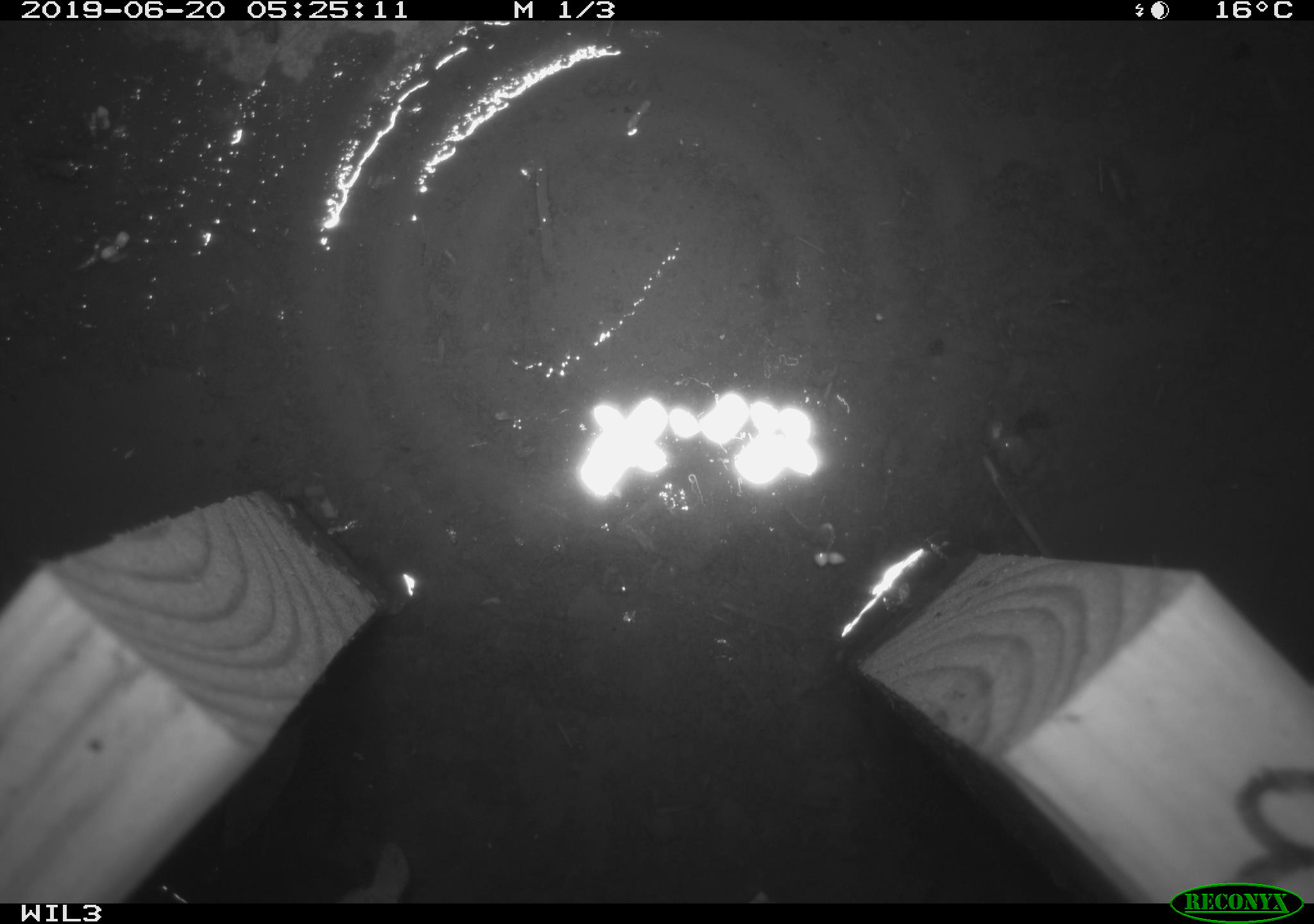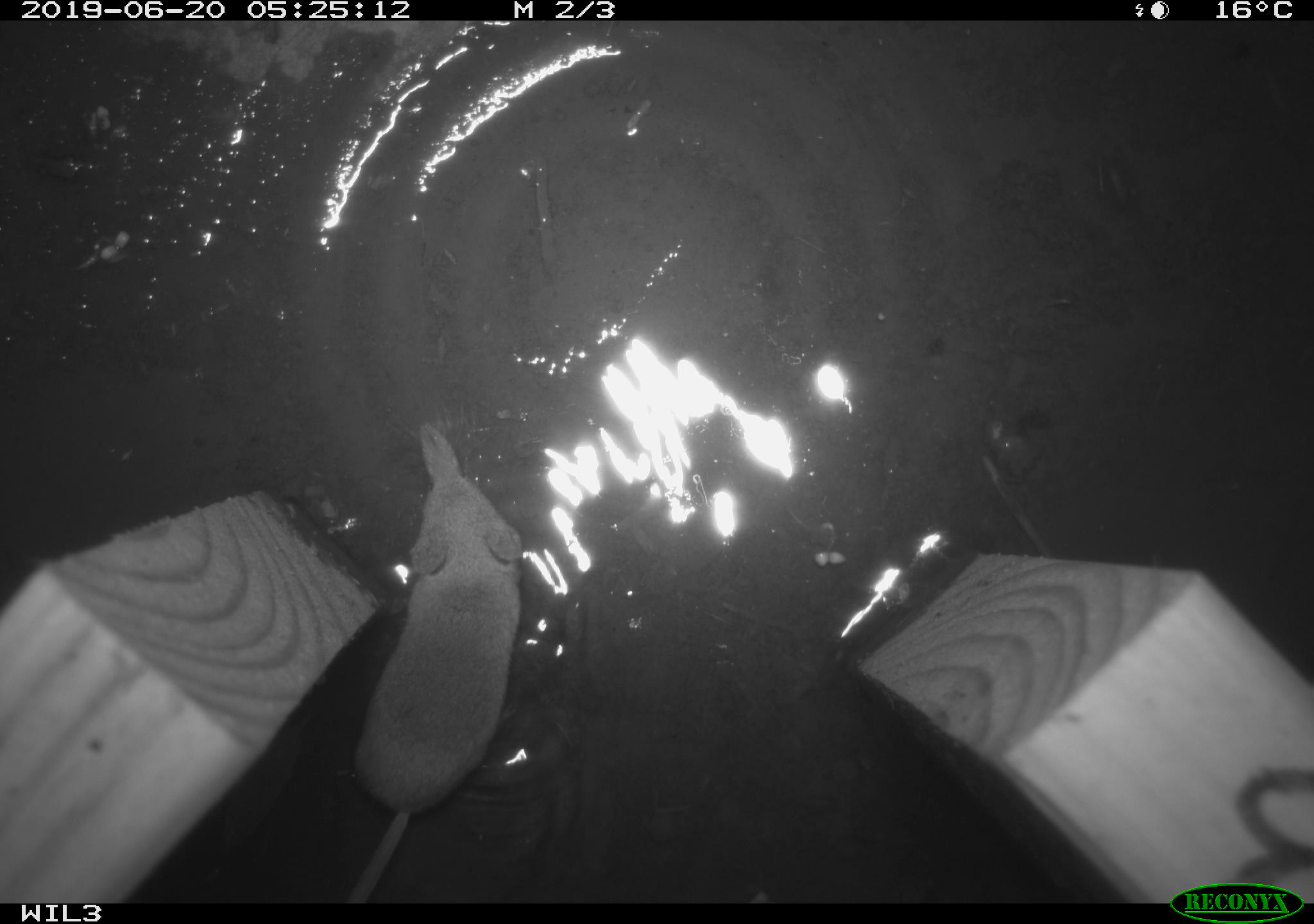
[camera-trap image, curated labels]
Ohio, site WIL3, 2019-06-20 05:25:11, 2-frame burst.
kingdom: Animalia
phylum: Chordata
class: Mammalia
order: Eulipotyphla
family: Soricidae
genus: Sorex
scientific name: Sorex cinereus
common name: masked shrew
Masked shrew (Sorex cinereus).